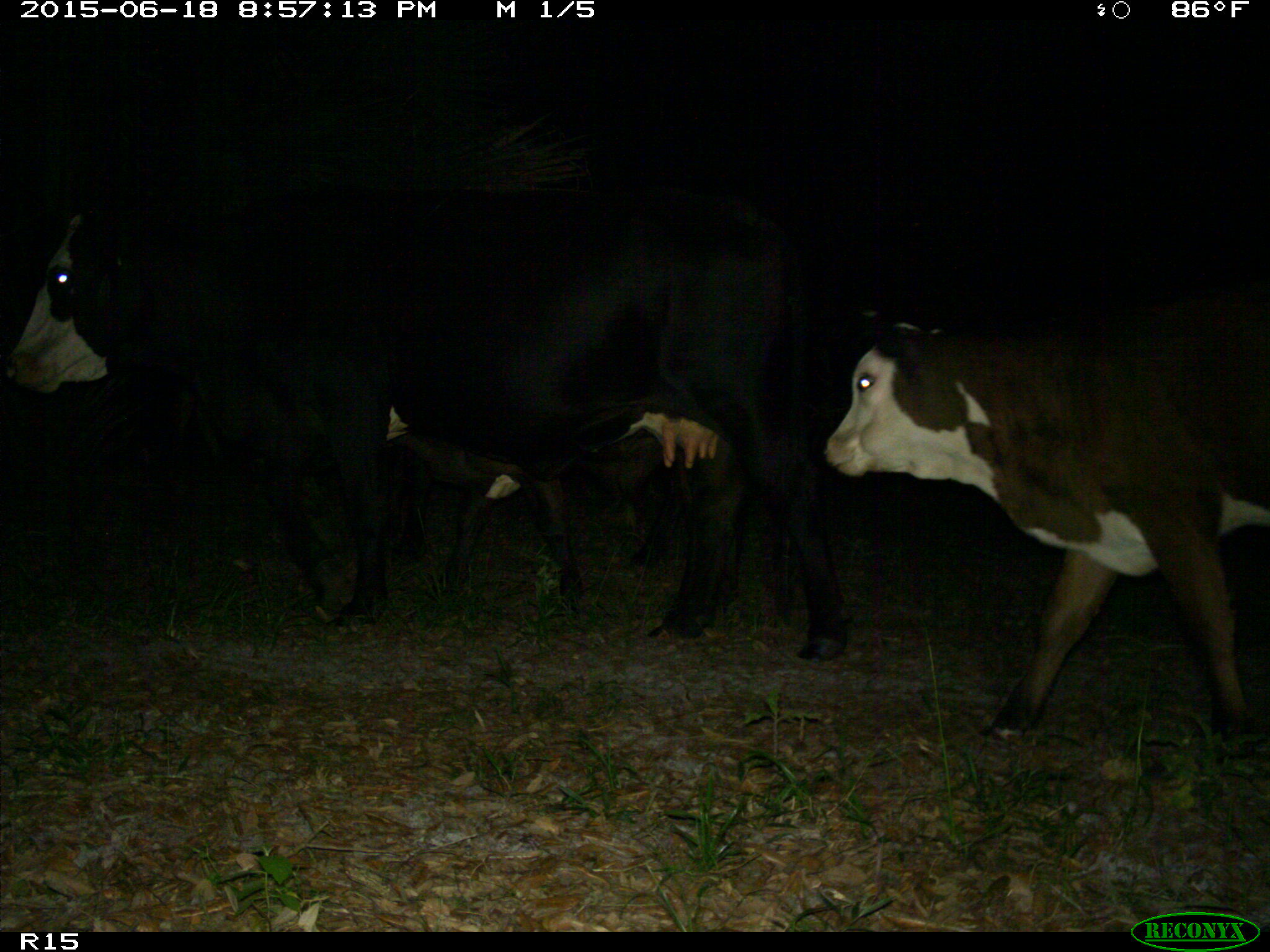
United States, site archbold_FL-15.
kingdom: Animalia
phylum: Chordata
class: Mammalia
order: Artiodactyla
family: Bovidae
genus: Bos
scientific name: Bos taurus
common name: domestic cow